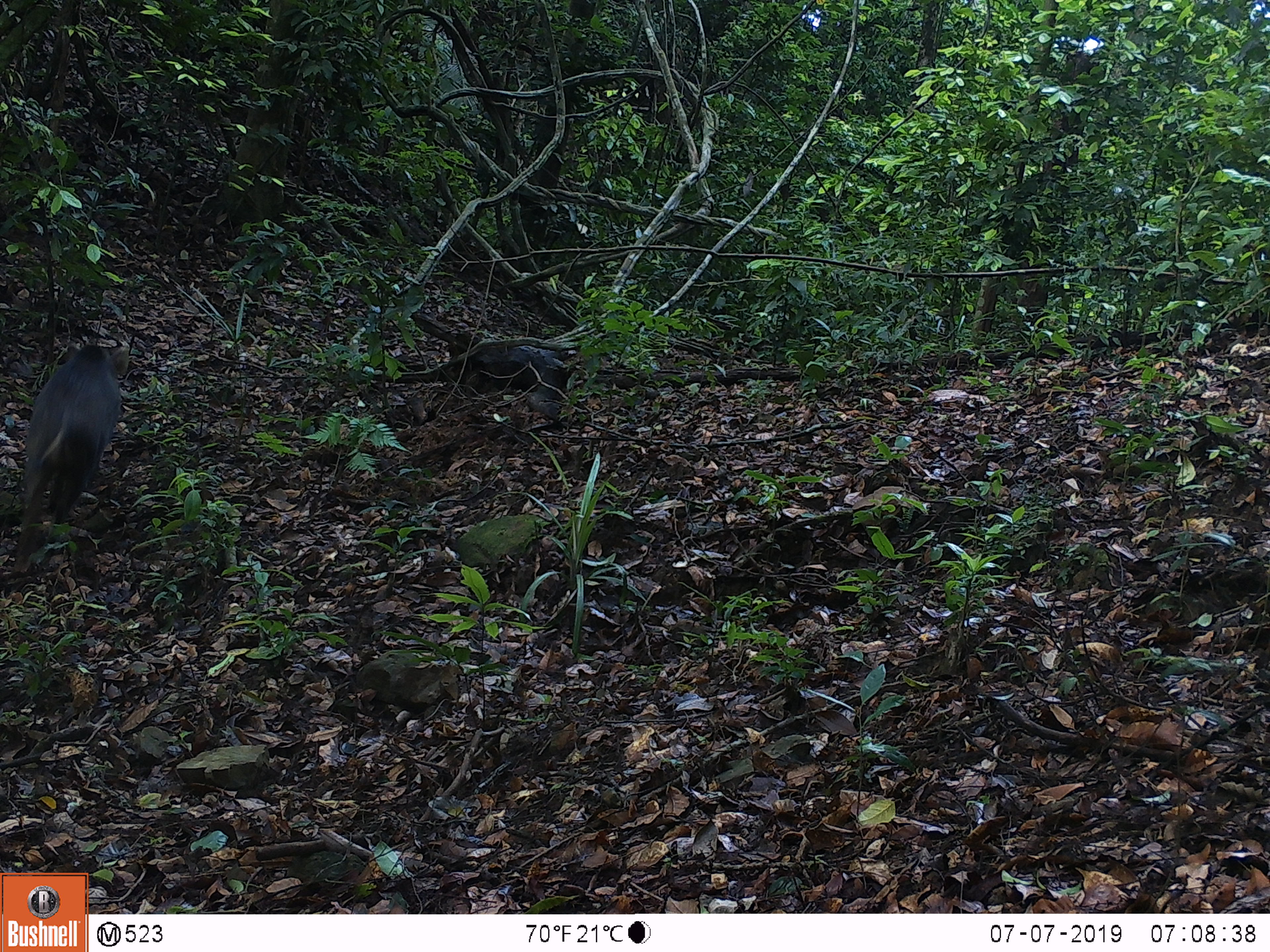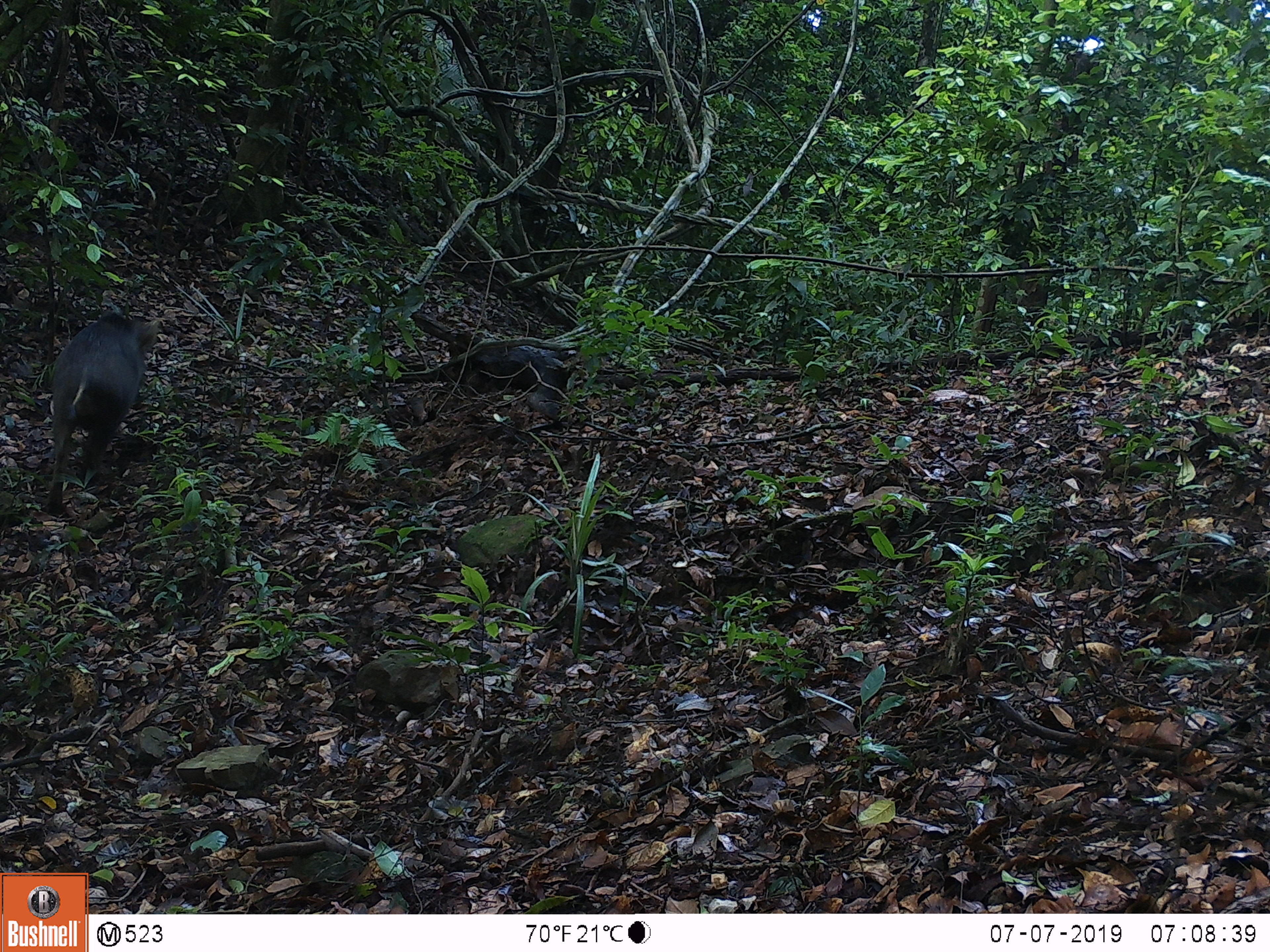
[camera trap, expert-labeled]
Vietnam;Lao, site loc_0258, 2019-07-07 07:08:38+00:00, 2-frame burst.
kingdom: Animalia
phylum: Chordata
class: Mammalia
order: Artiodactyla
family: Suidae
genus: Sus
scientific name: Sus scrofa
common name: eurasian wild pig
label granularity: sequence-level